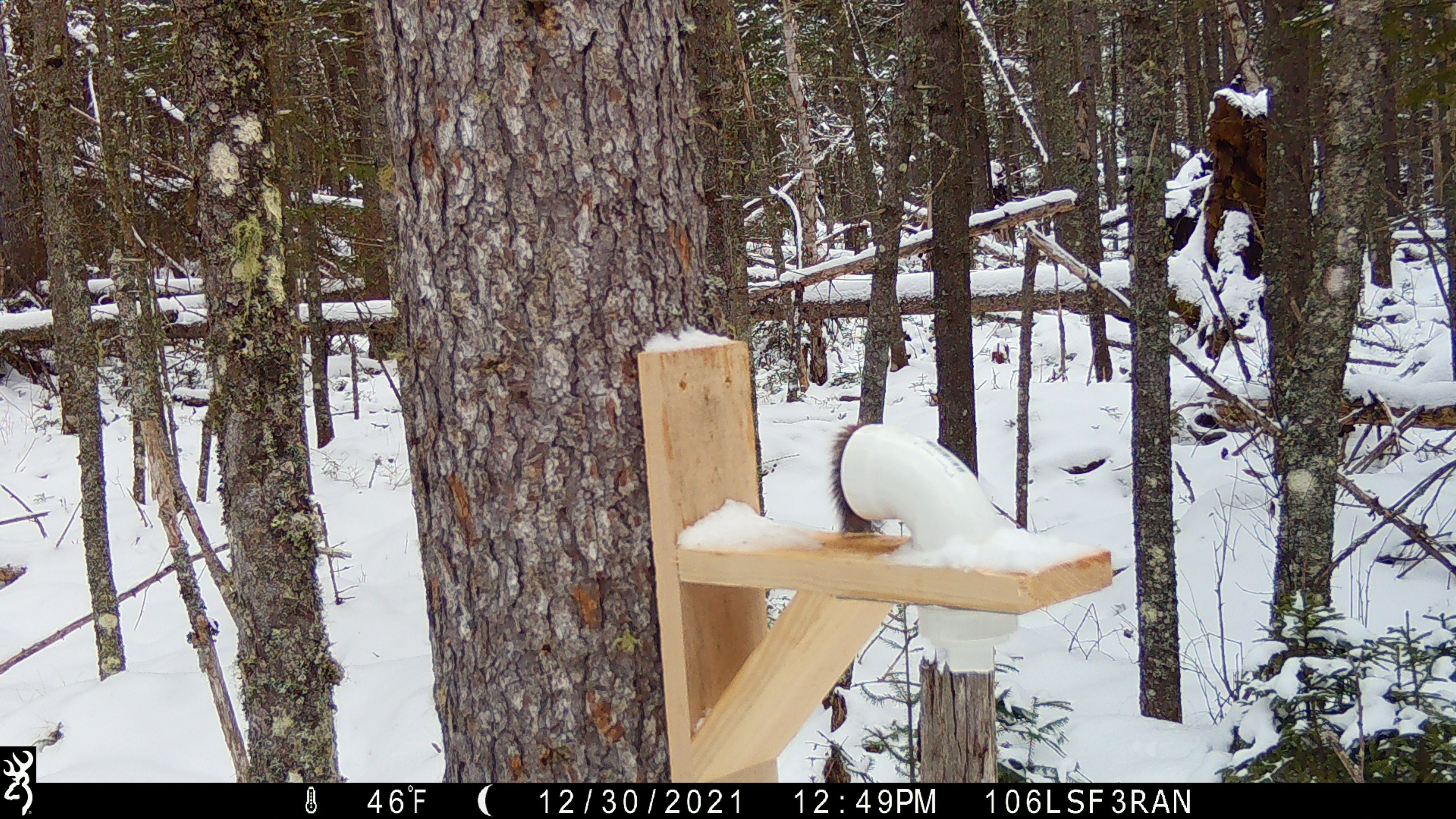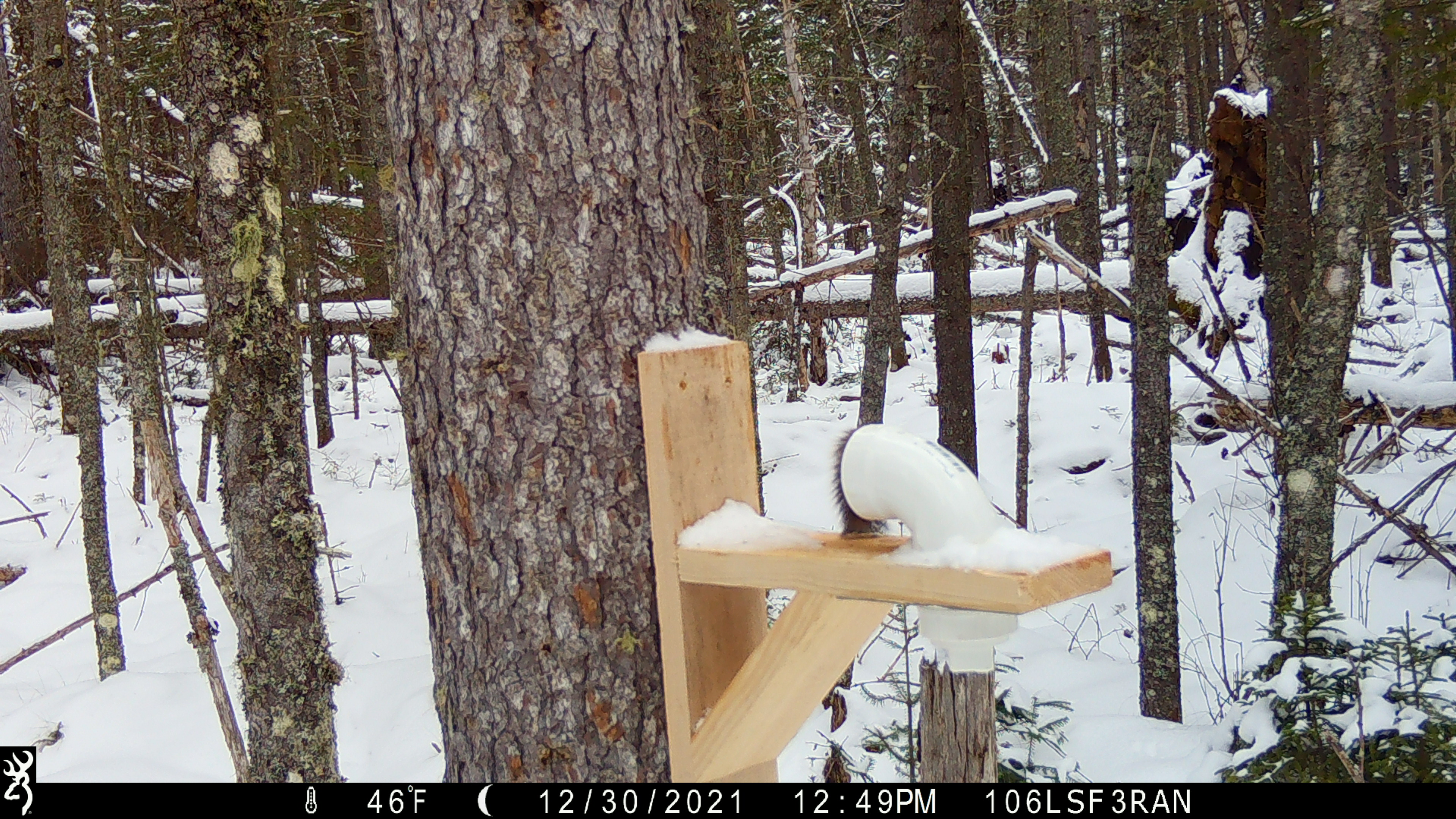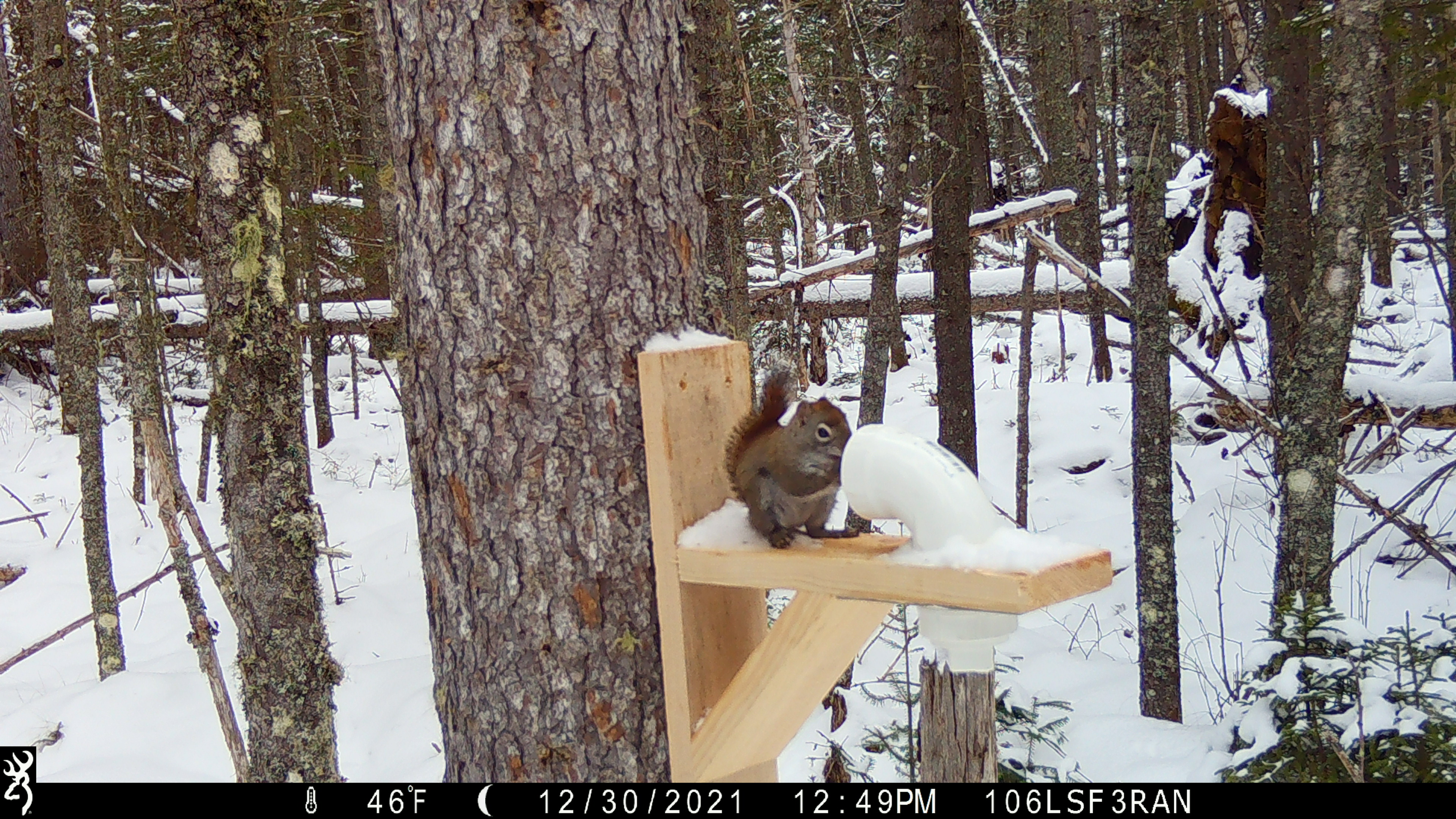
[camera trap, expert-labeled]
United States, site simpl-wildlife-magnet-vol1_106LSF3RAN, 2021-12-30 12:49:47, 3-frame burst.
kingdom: Animalia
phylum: Chordata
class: Mammalia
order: Rodentia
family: Sciuridae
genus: Tamiasciurus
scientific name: Tamiasciurus hudsonicus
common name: red squirrel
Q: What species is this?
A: Red squirrel (Tamiasciurus hudsonicus).